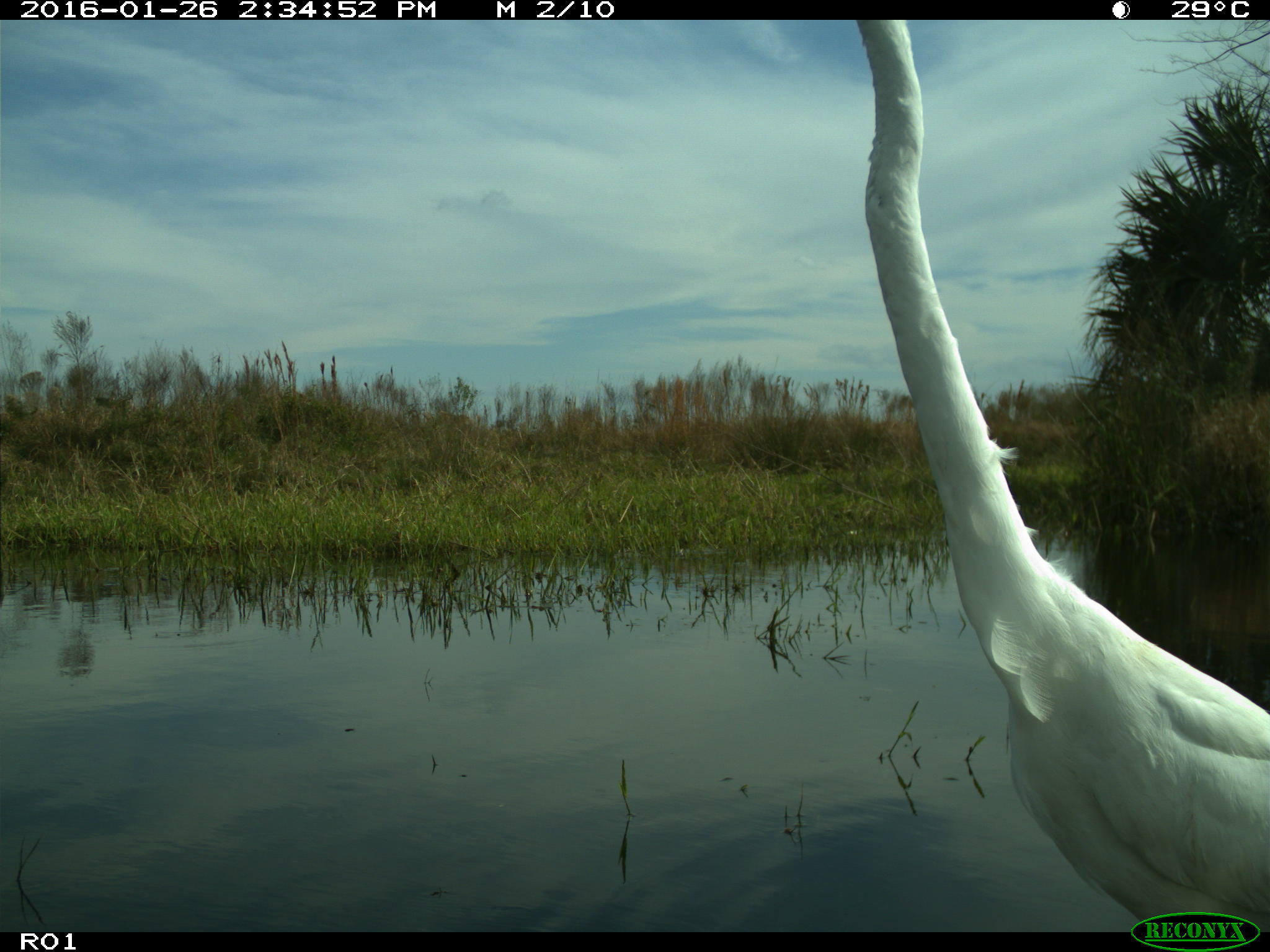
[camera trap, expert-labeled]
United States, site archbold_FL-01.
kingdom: Animalia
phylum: Chordata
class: Aves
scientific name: Aves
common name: birds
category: unidentified bird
Unidentified bird (birds) (Aves).